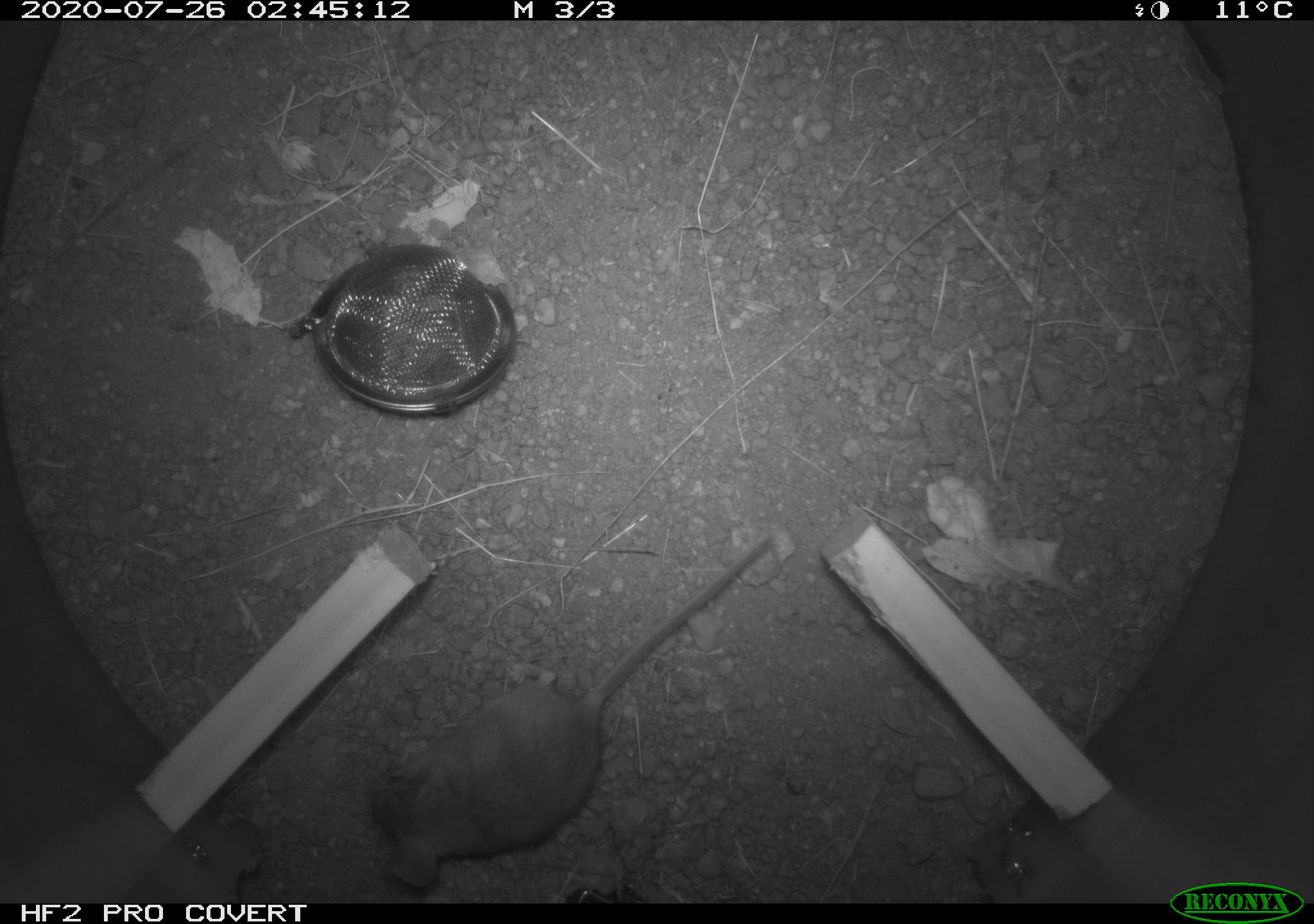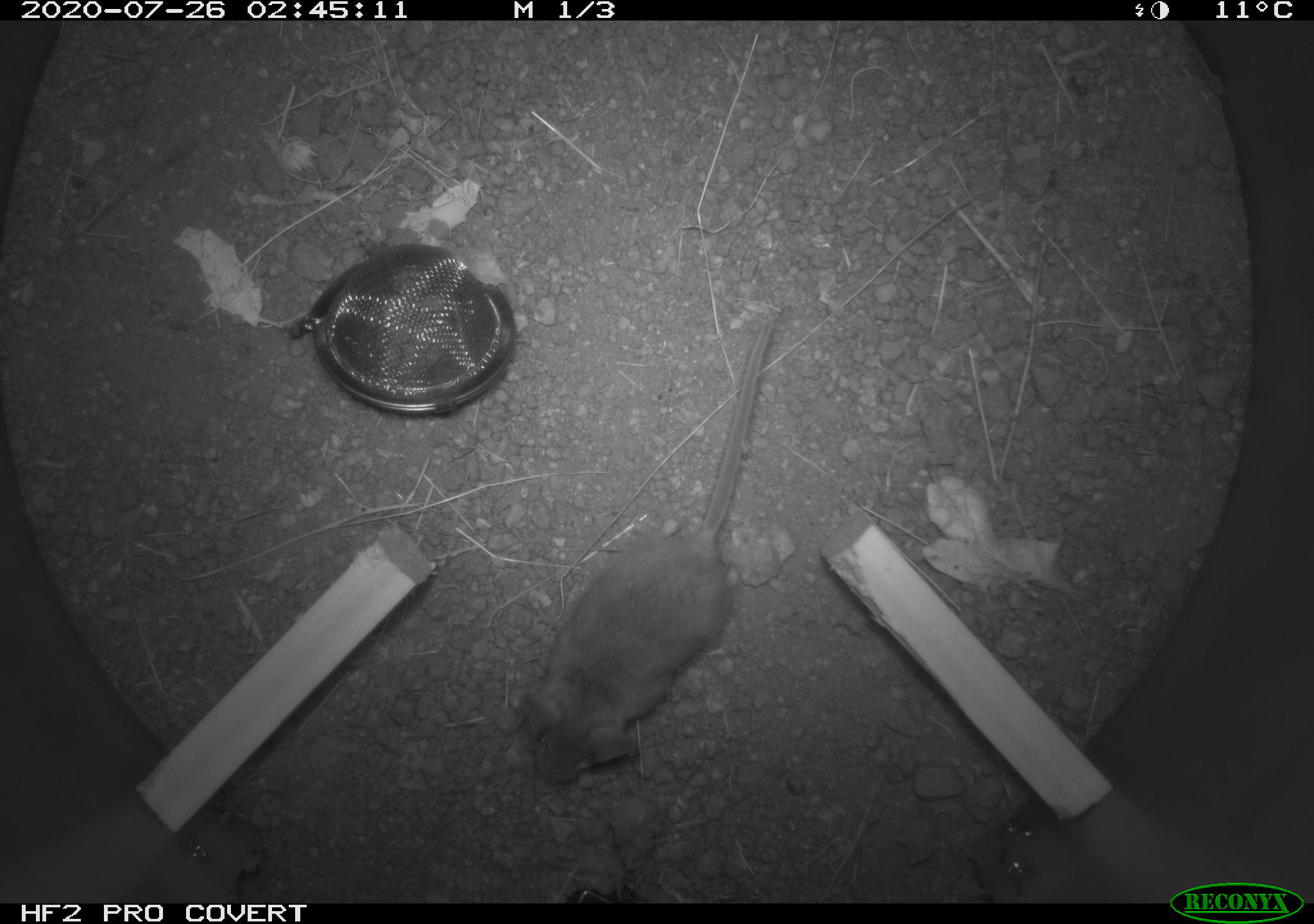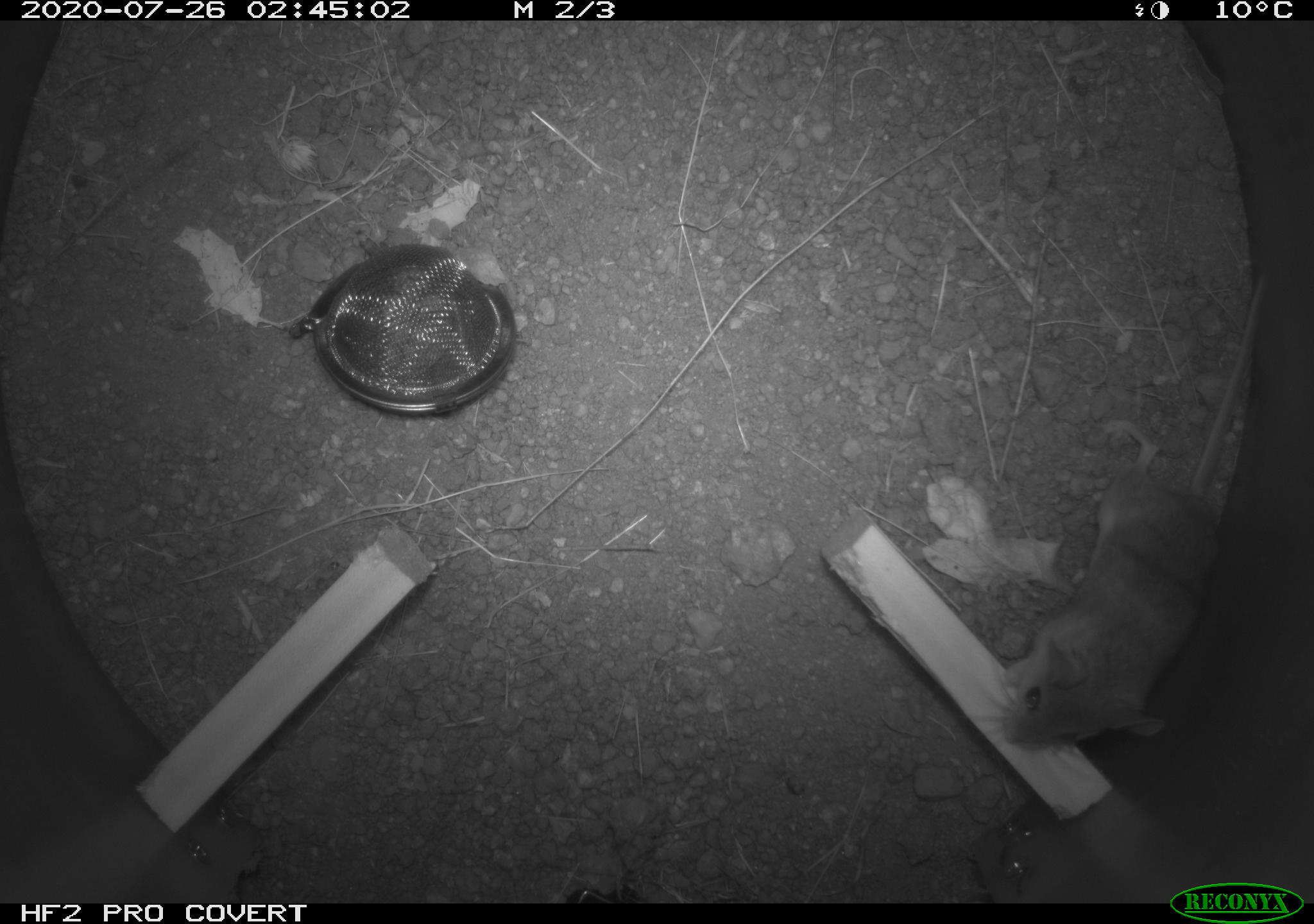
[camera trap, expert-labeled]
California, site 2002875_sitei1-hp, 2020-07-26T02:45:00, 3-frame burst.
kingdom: Animalia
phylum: Chordata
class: Mammalia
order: Rodentia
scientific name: Rodentia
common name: rodent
Rodent (Rodentia).